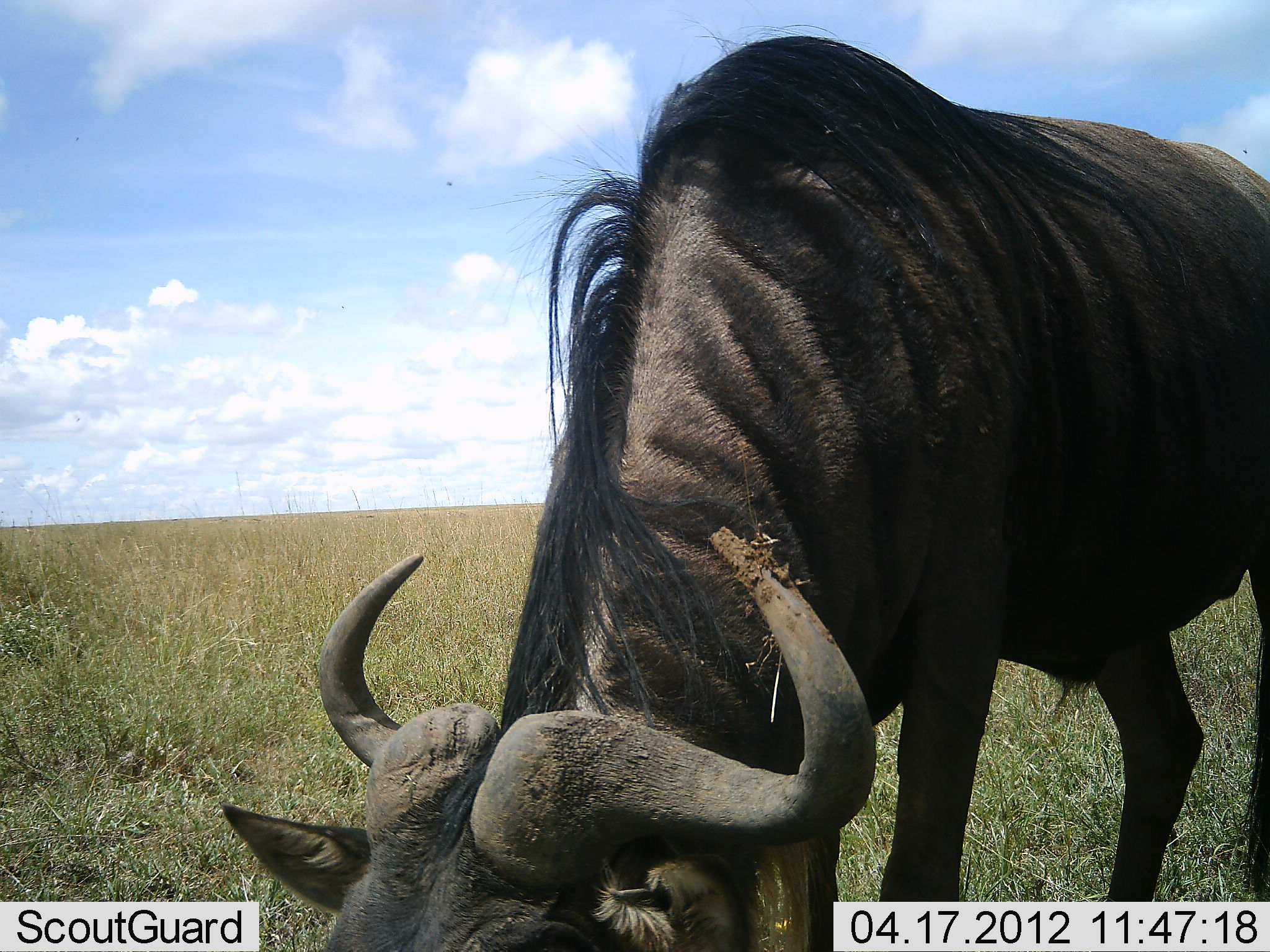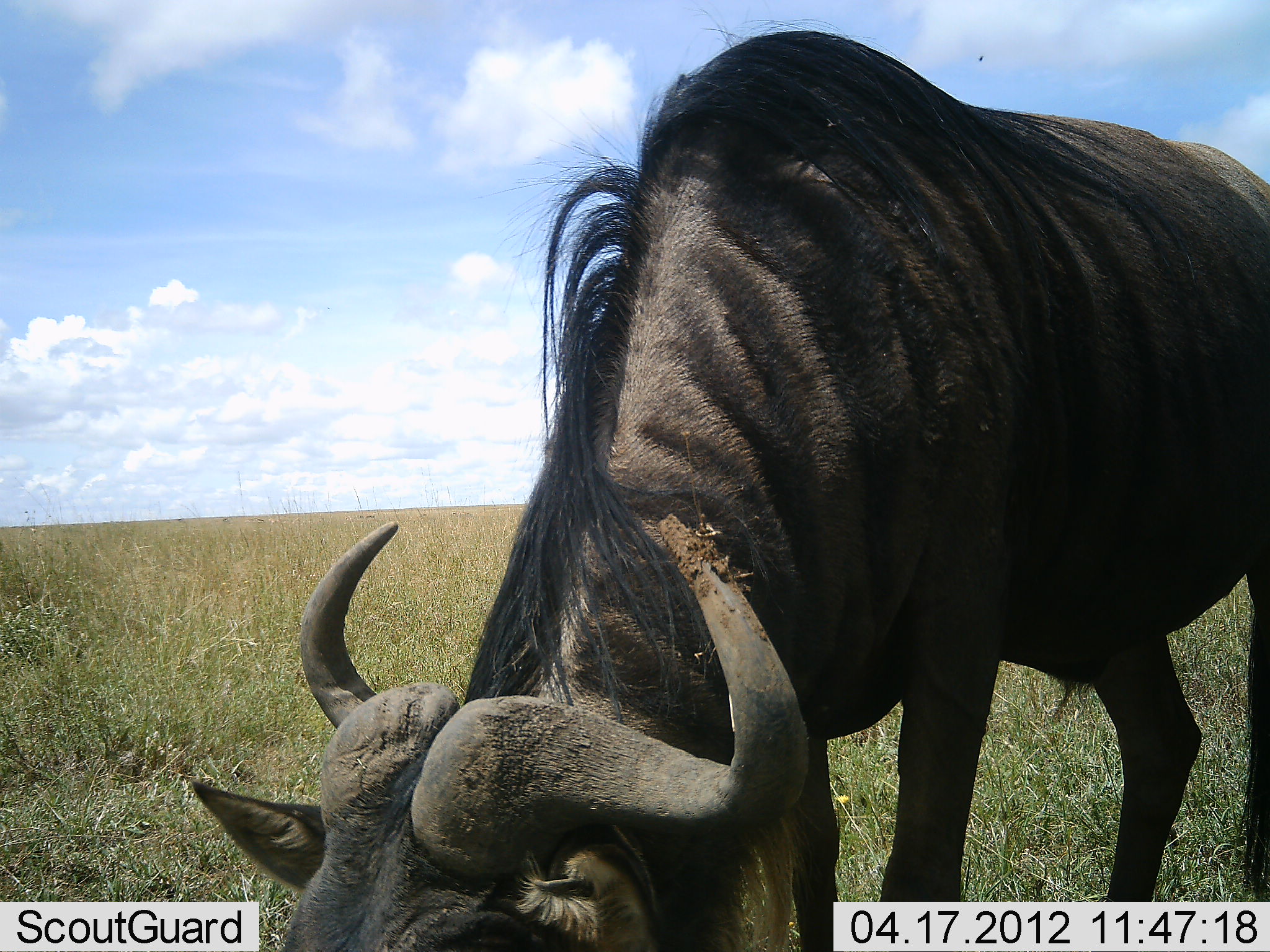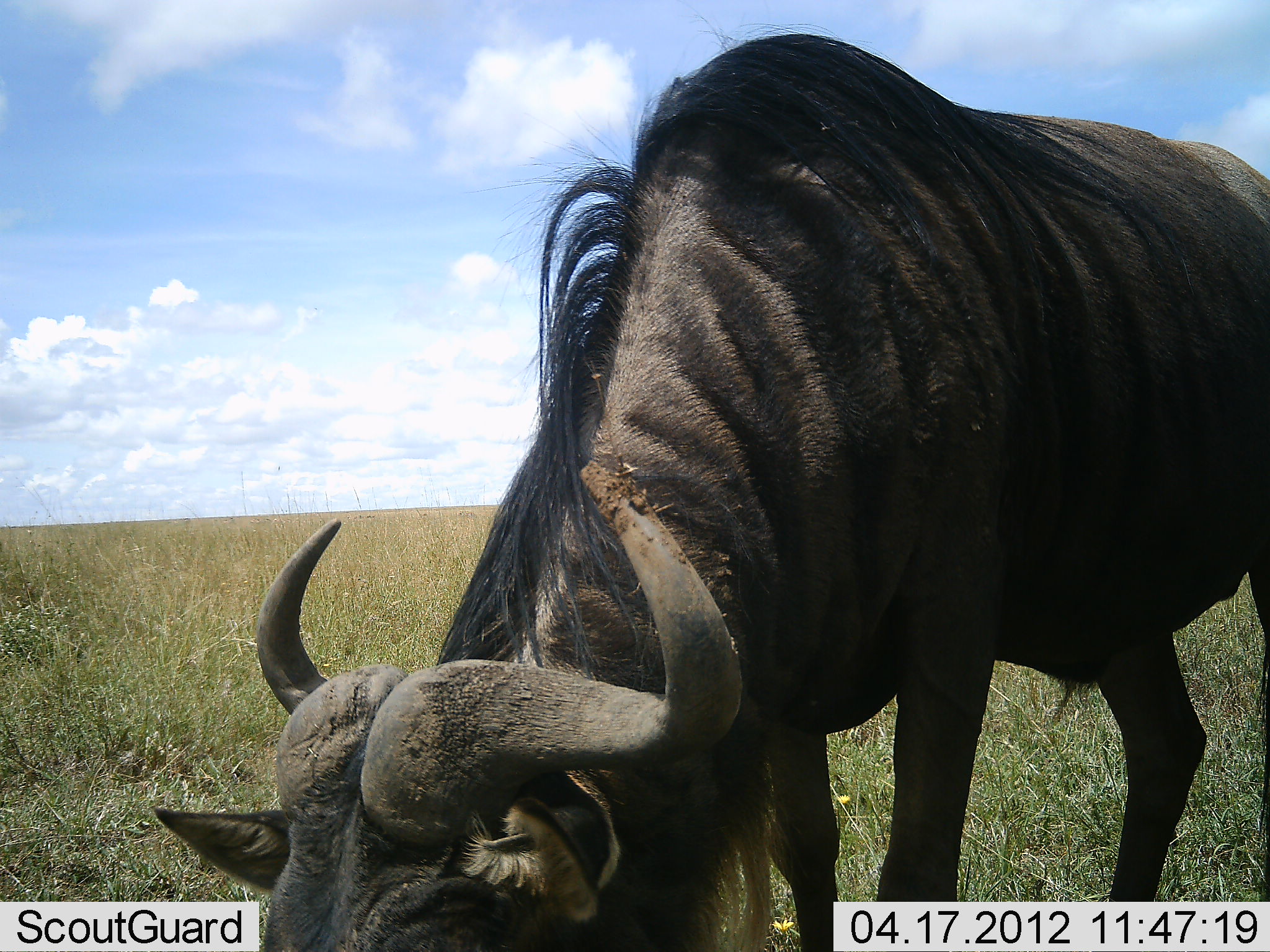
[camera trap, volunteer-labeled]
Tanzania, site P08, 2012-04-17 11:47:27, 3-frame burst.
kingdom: Animalia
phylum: Chordata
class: Mammalia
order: Artiodactyla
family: Bovidae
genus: Connochaetes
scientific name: Connochaetes taurinus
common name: blue wildebeest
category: wildebeest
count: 1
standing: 10%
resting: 0%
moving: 10%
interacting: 0%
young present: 0%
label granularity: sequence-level